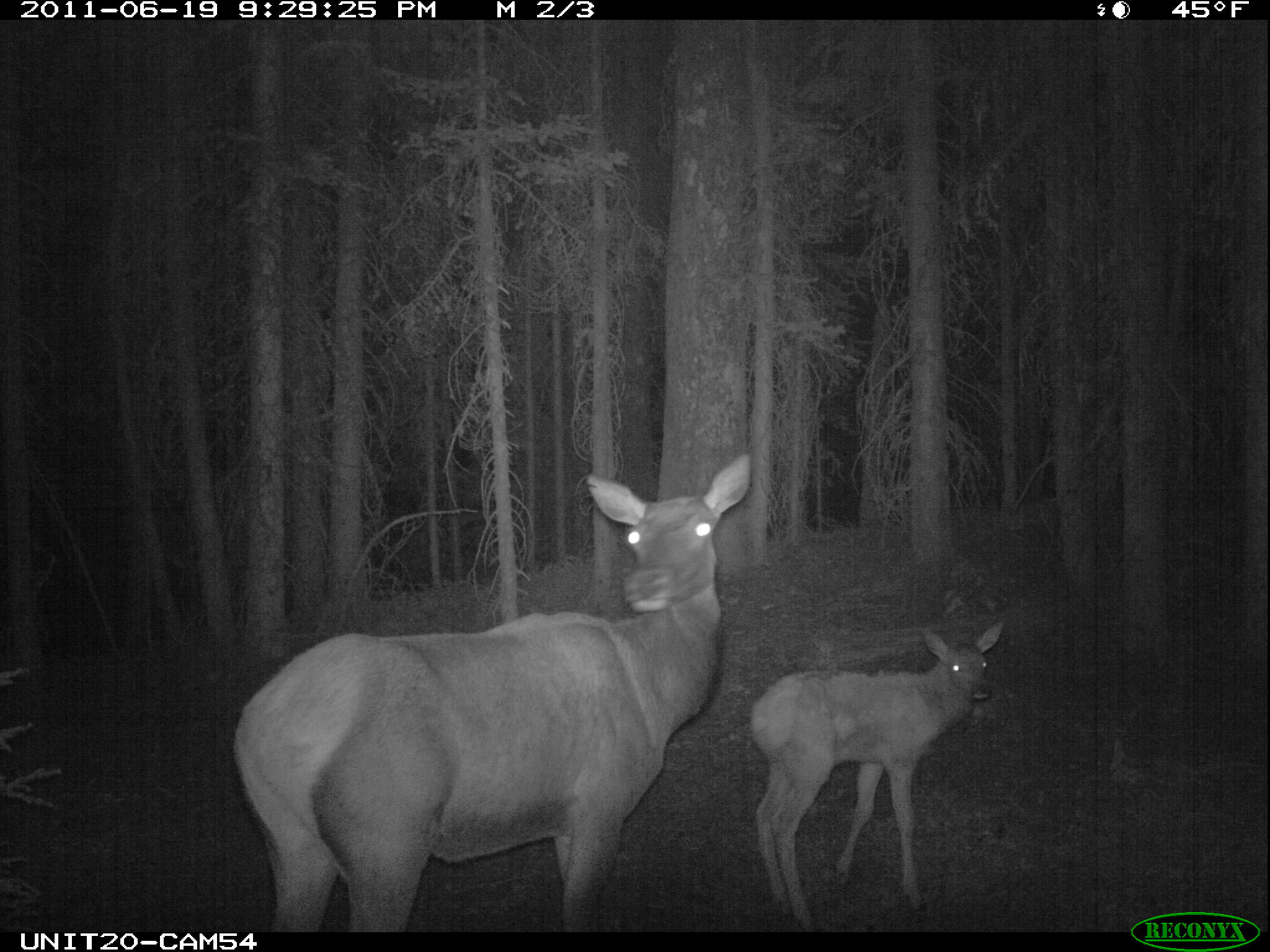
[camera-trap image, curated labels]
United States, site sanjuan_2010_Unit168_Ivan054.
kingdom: Animalia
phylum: Chordata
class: Mammalia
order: Artiodactyla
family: Cervidae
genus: Cervus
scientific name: Cervus elaphus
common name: red deer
Cervus elaphus (red deer).